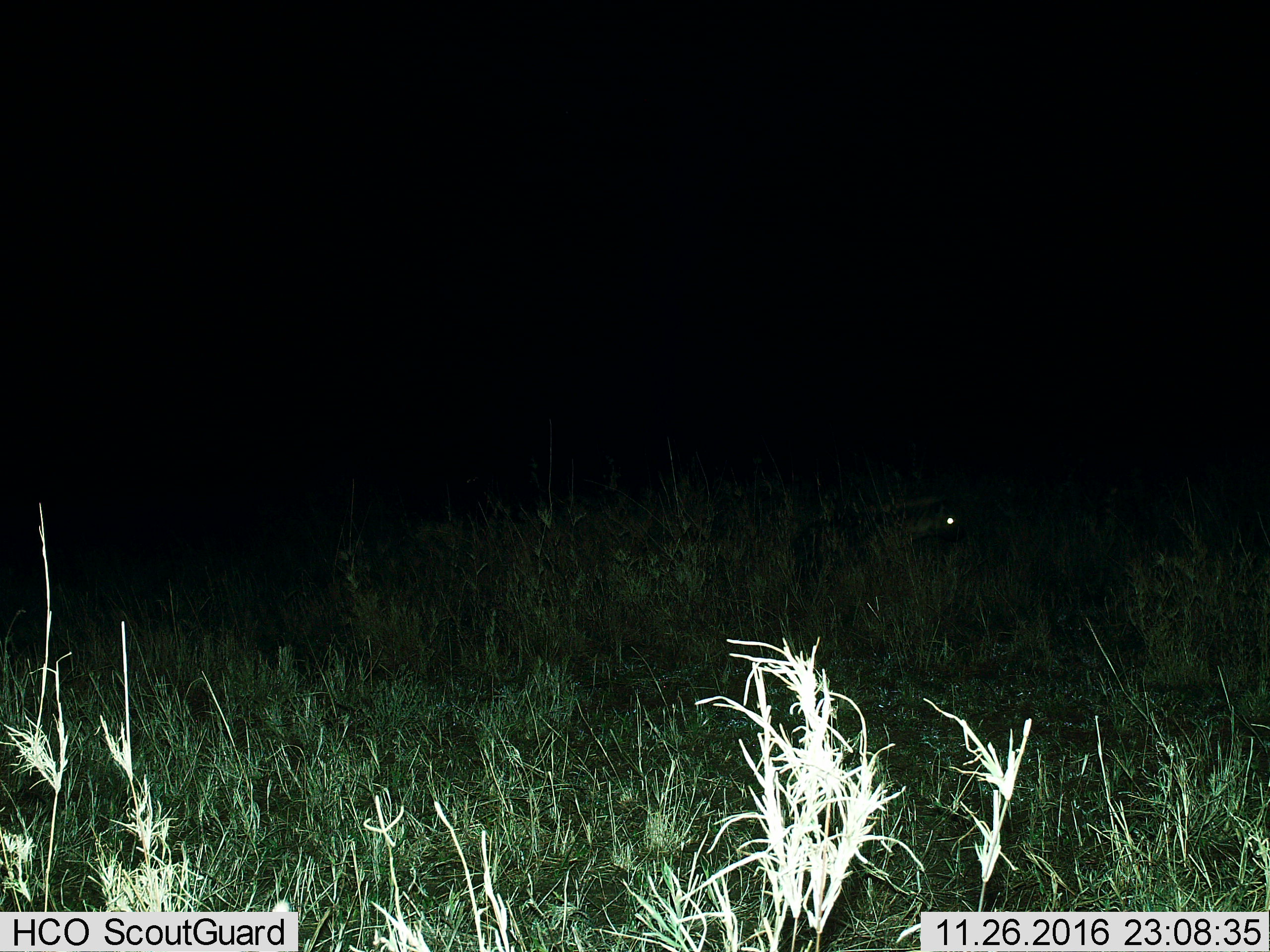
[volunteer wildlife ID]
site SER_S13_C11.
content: unidentified animal